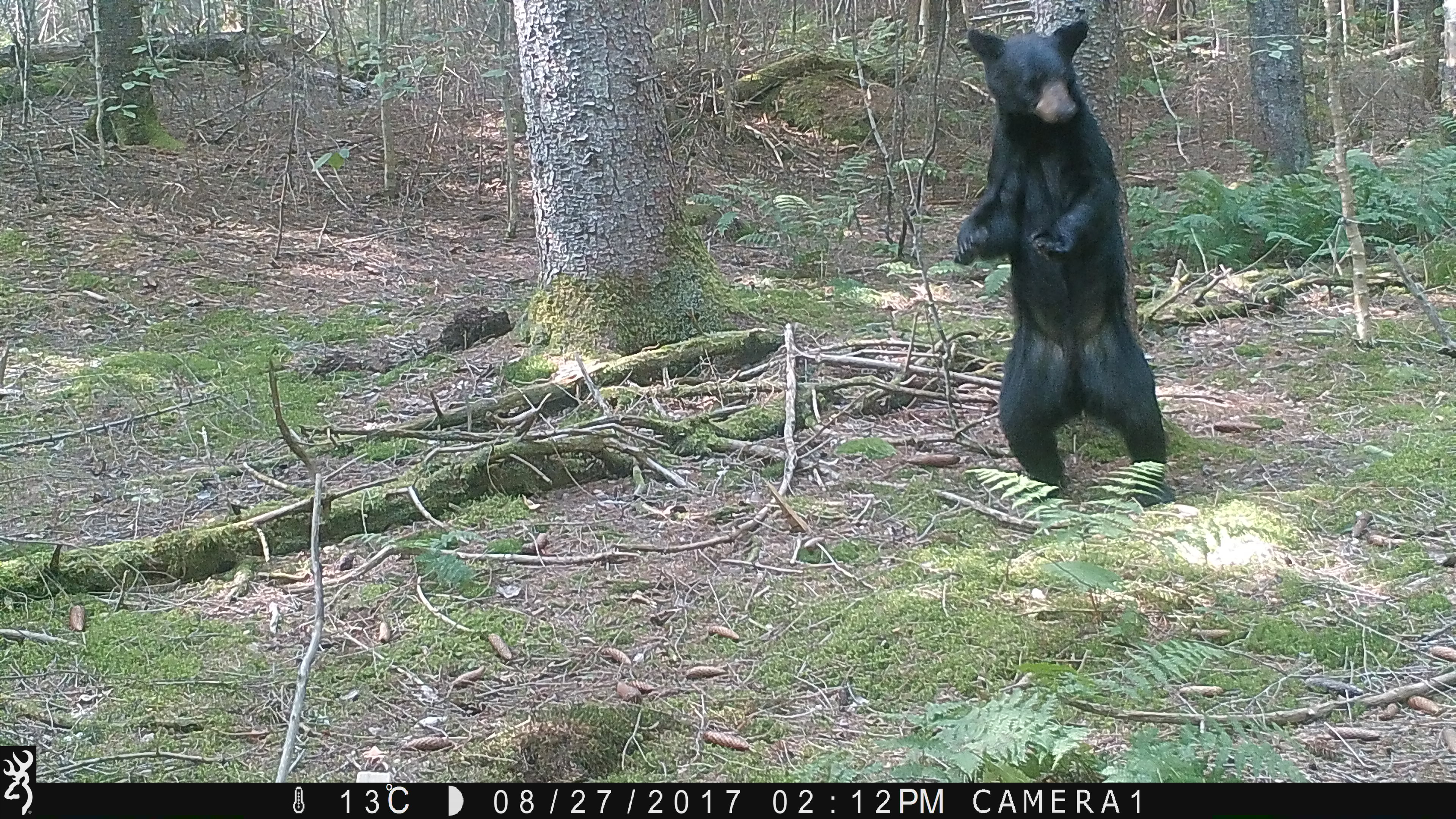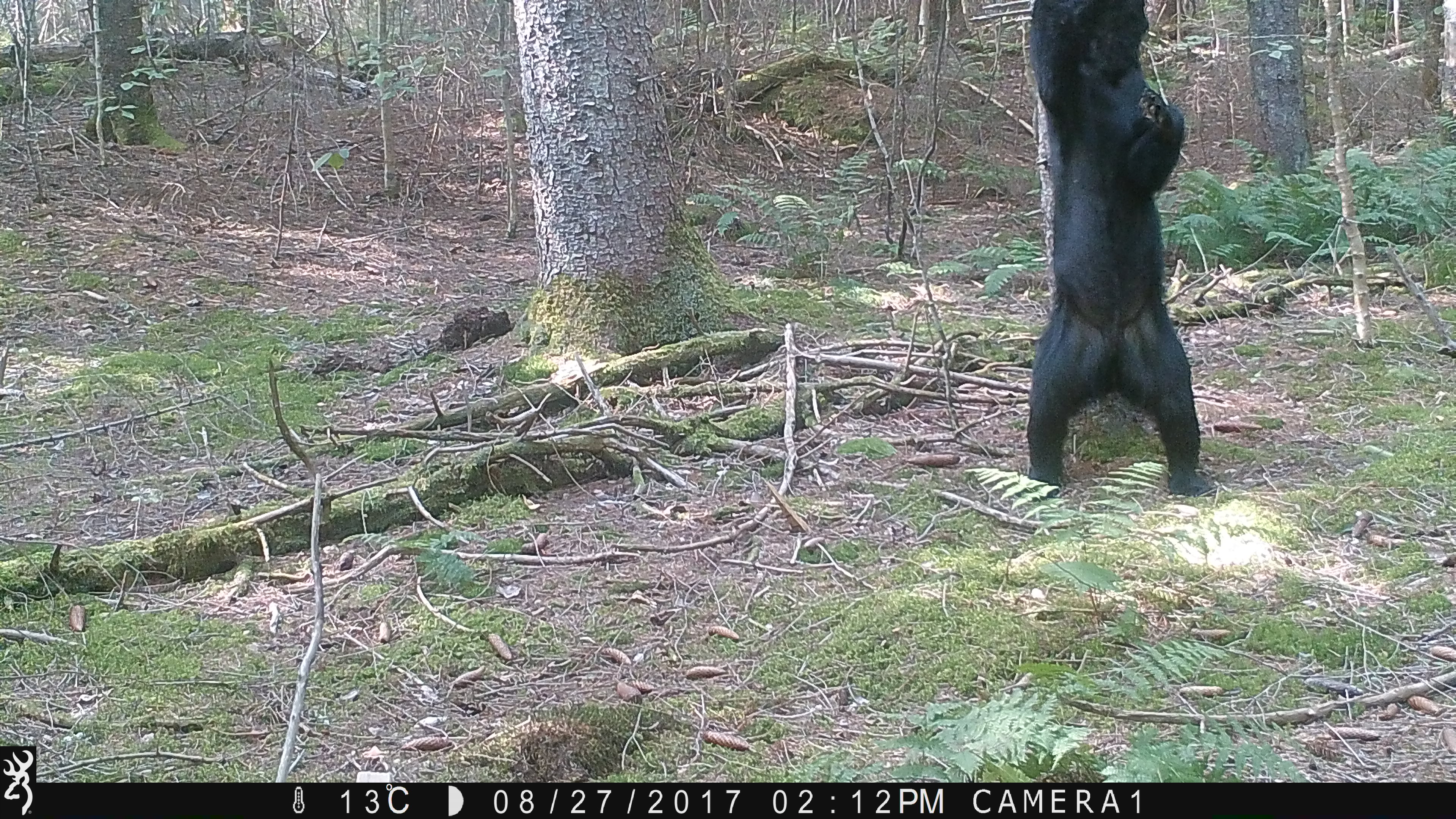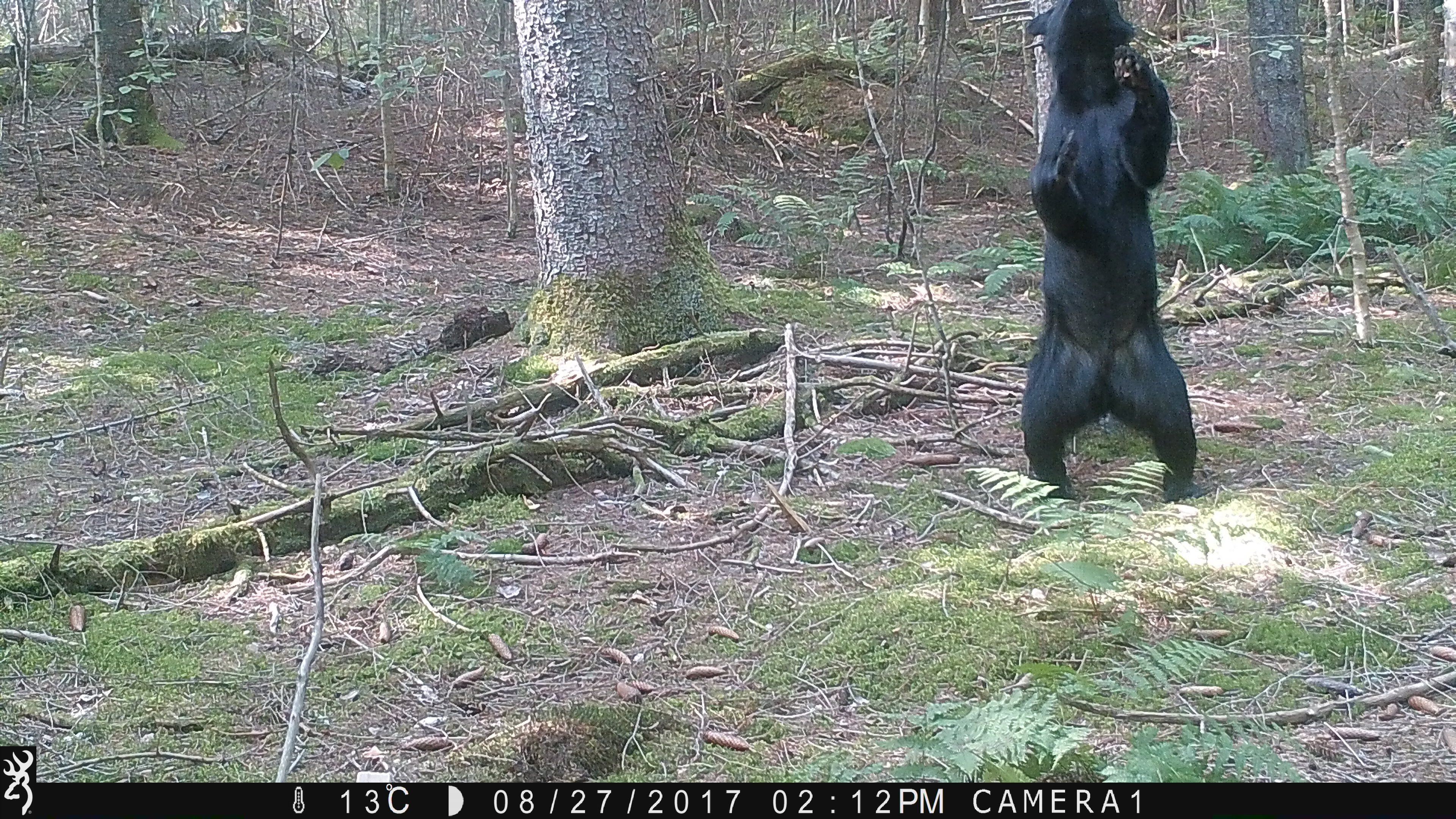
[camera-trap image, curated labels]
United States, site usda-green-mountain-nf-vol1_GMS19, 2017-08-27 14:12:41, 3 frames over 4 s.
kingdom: Animalia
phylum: Chordata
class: Mammalia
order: Carnivora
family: Ursidae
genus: Ursus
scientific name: Ursus americanus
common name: black bear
Black bear (Ursus americanus).